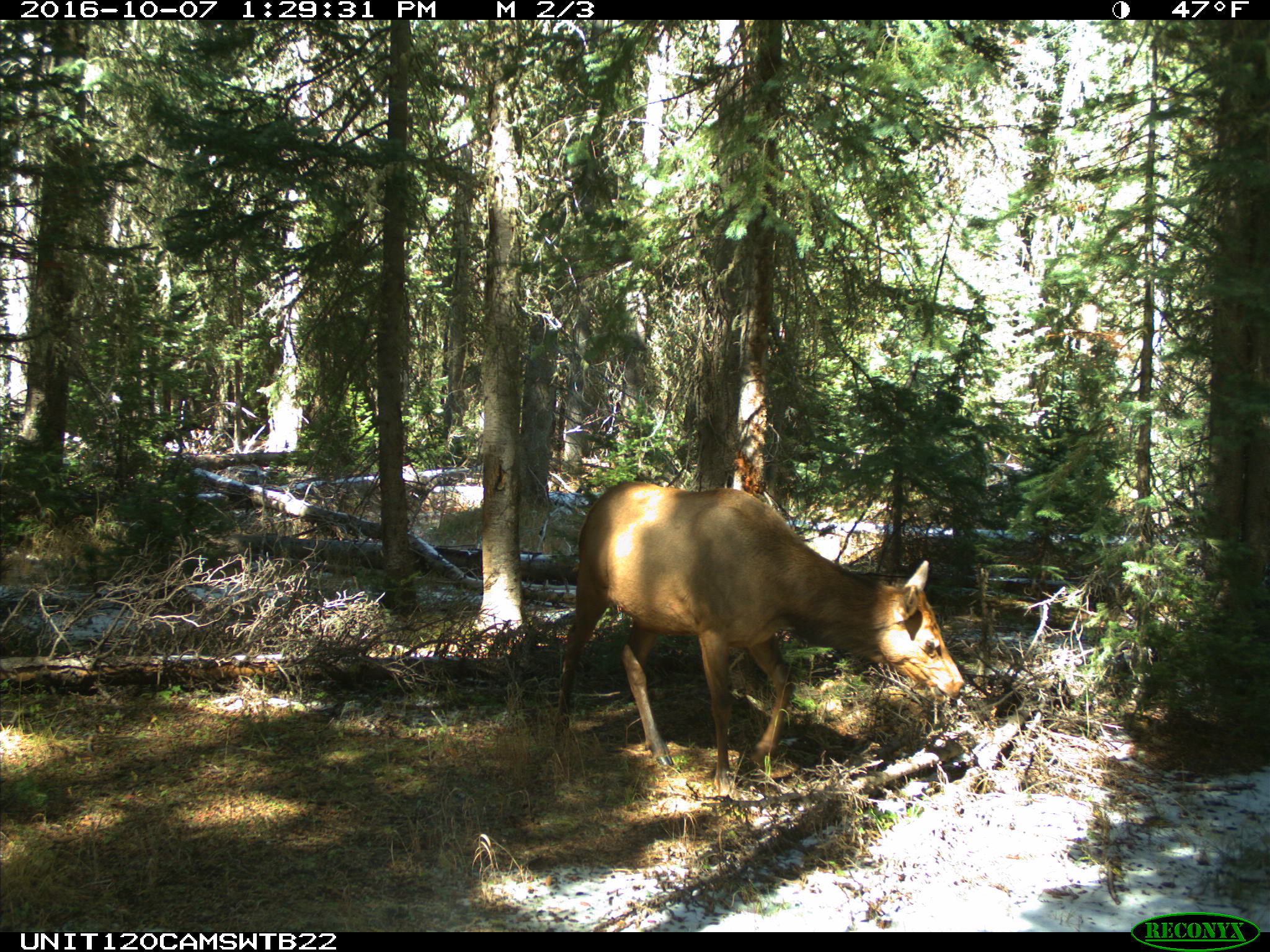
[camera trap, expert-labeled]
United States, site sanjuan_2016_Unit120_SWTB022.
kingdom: Animalia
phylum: Chordata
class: Mammalia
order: Artiodactyla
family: Cervidae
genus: Cervus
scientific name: Cervus elaphus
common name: red deer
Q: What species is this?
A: Cervus elaphus (red deer).